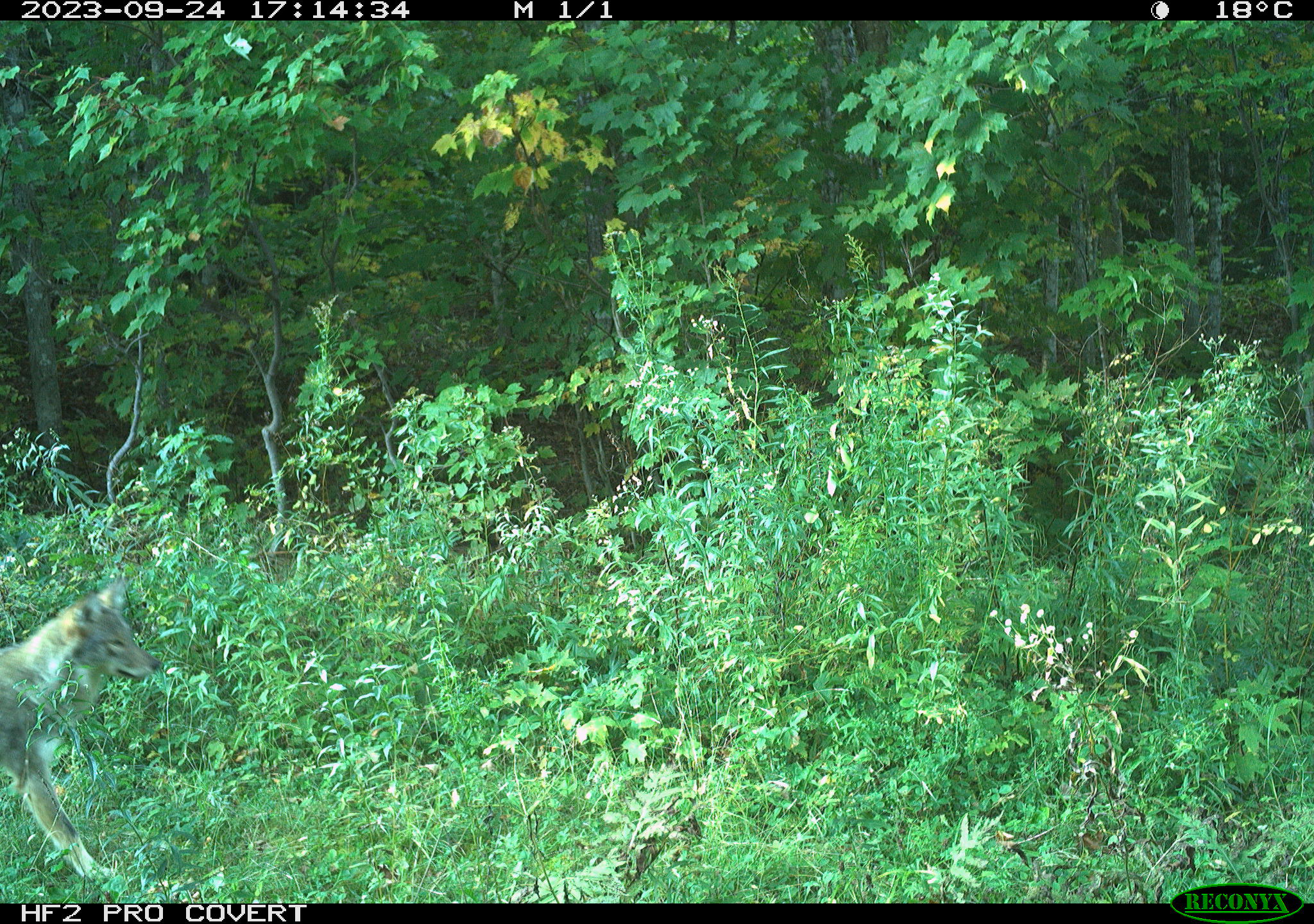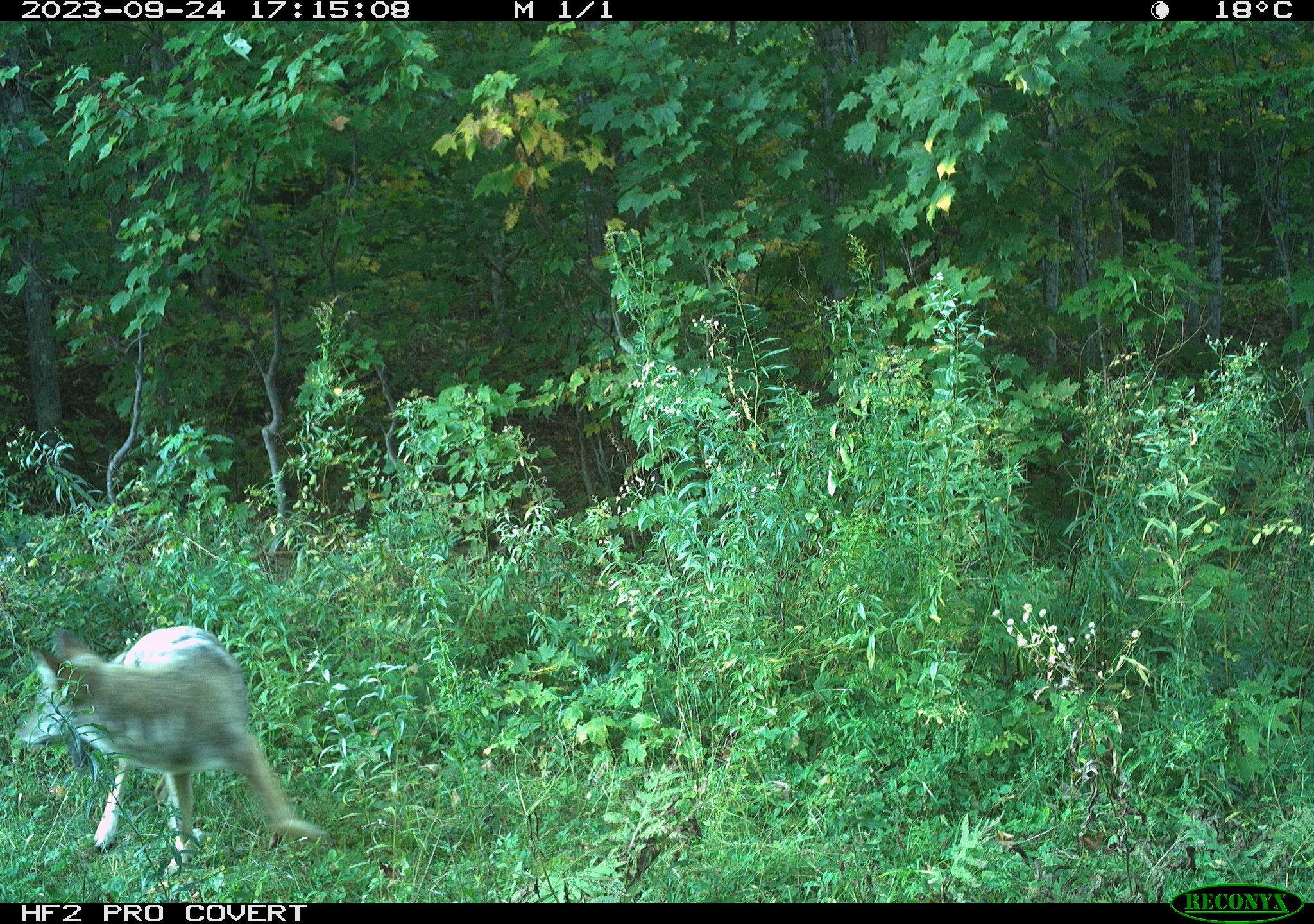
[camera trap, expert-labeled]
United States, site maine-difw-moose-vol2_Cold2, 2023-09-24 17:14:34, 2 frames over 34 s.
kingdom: Animalia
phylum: Chordata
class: Mammalia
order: Carnivora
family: Canidae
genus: Canis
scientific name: Canis latrans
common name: coyote